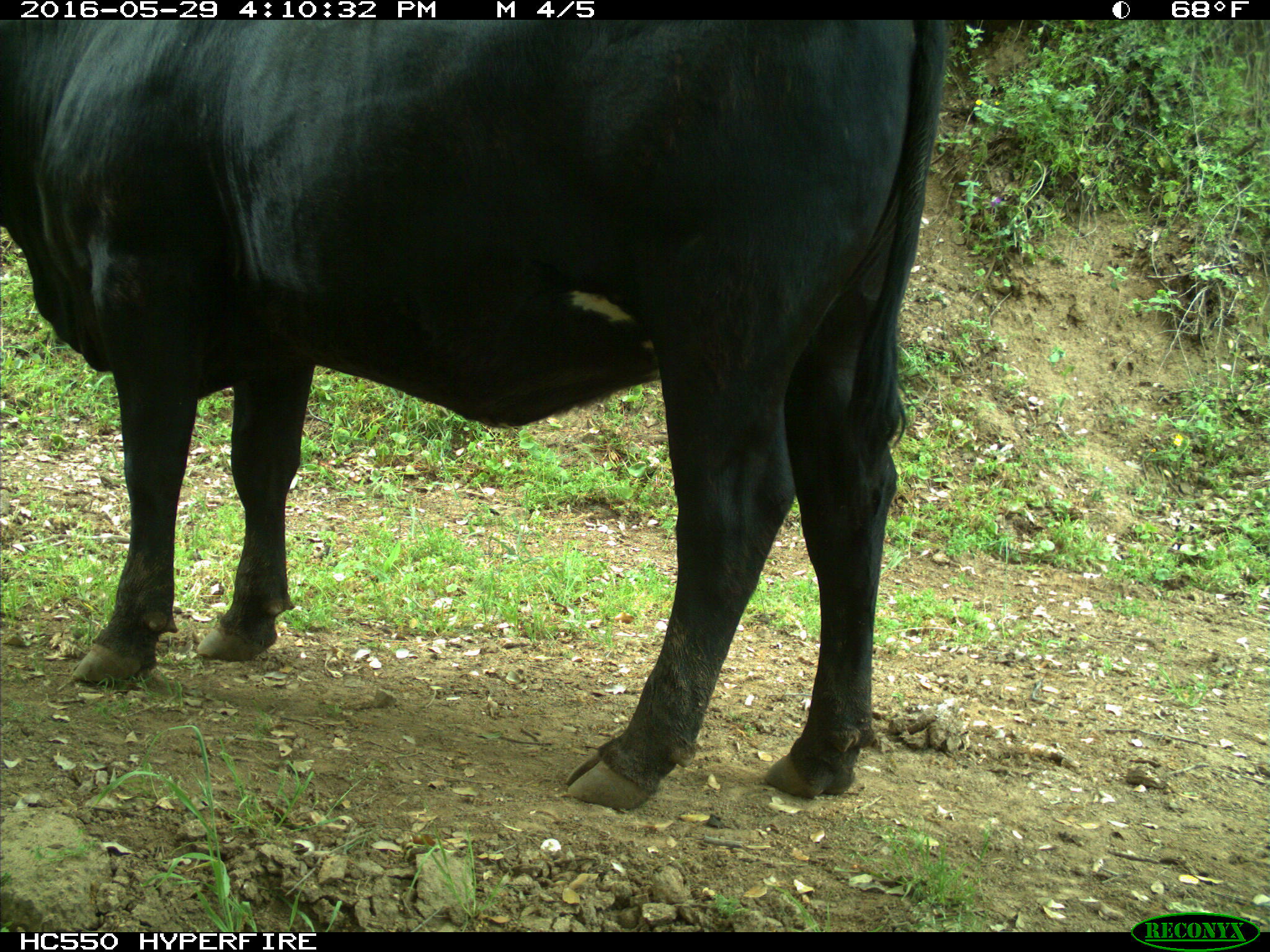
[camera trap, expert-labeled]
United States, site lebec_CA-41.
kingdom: Animalia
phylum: Chordata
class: Mammalia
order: Artiodactyla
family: Bovidae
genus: Bos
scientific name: Bos taurus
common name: domestic cow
Bos taurus (domestic cow).